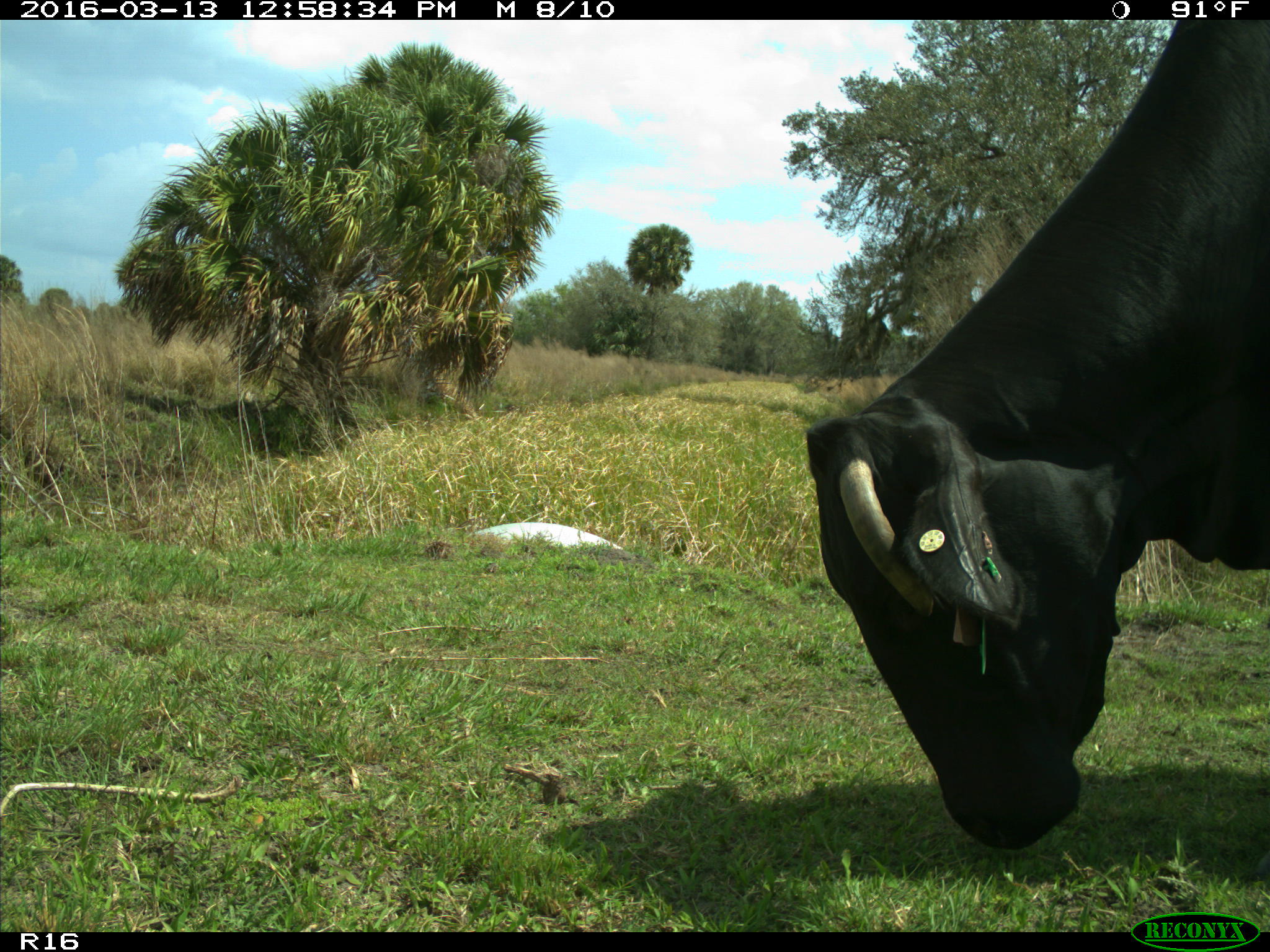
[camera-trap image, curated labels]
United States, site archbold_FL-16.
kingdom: Animalia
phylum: Chordata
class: Mammalia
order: Artiodactyla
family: Bovidae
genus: Bos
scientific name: Bos taurus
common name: domestic cow